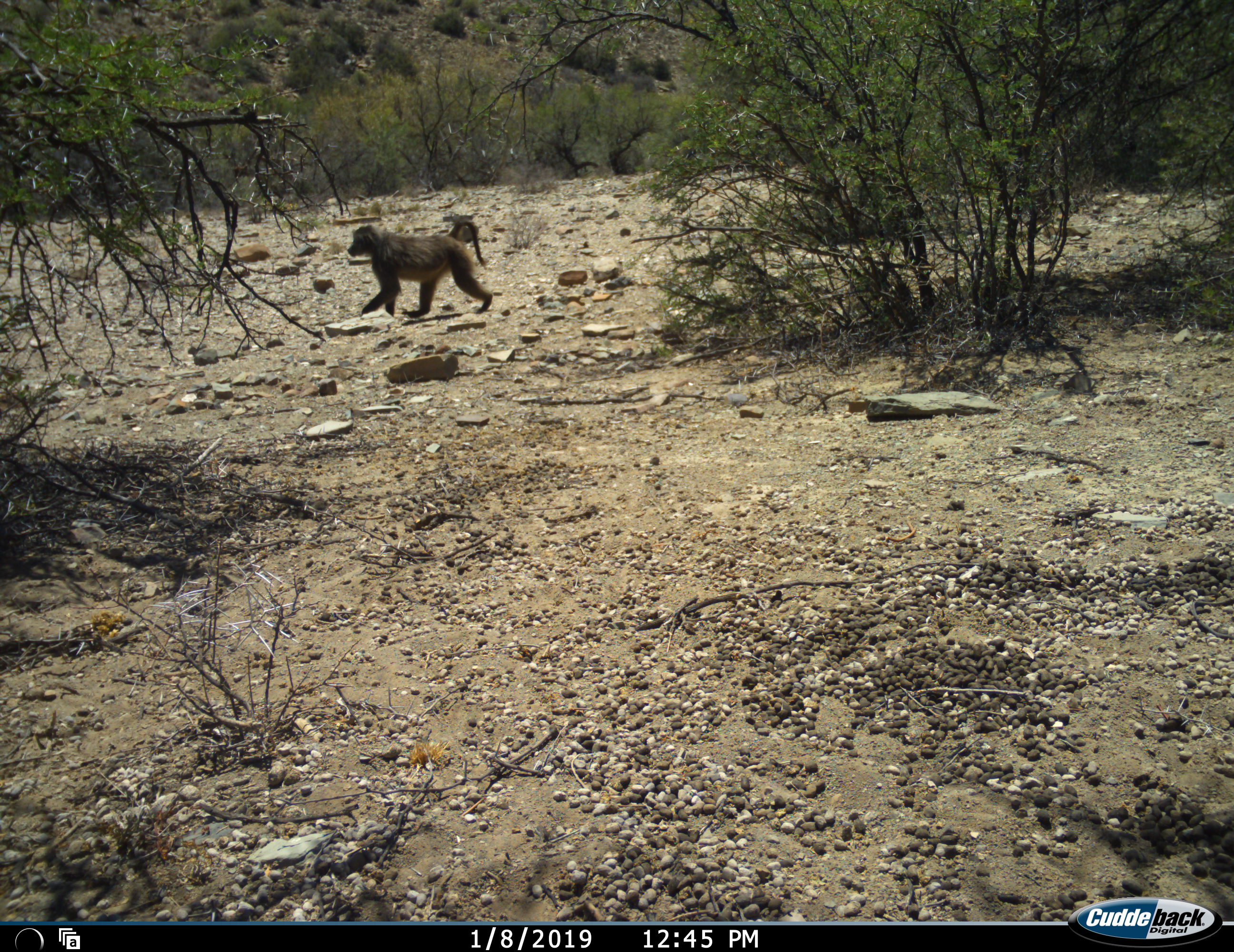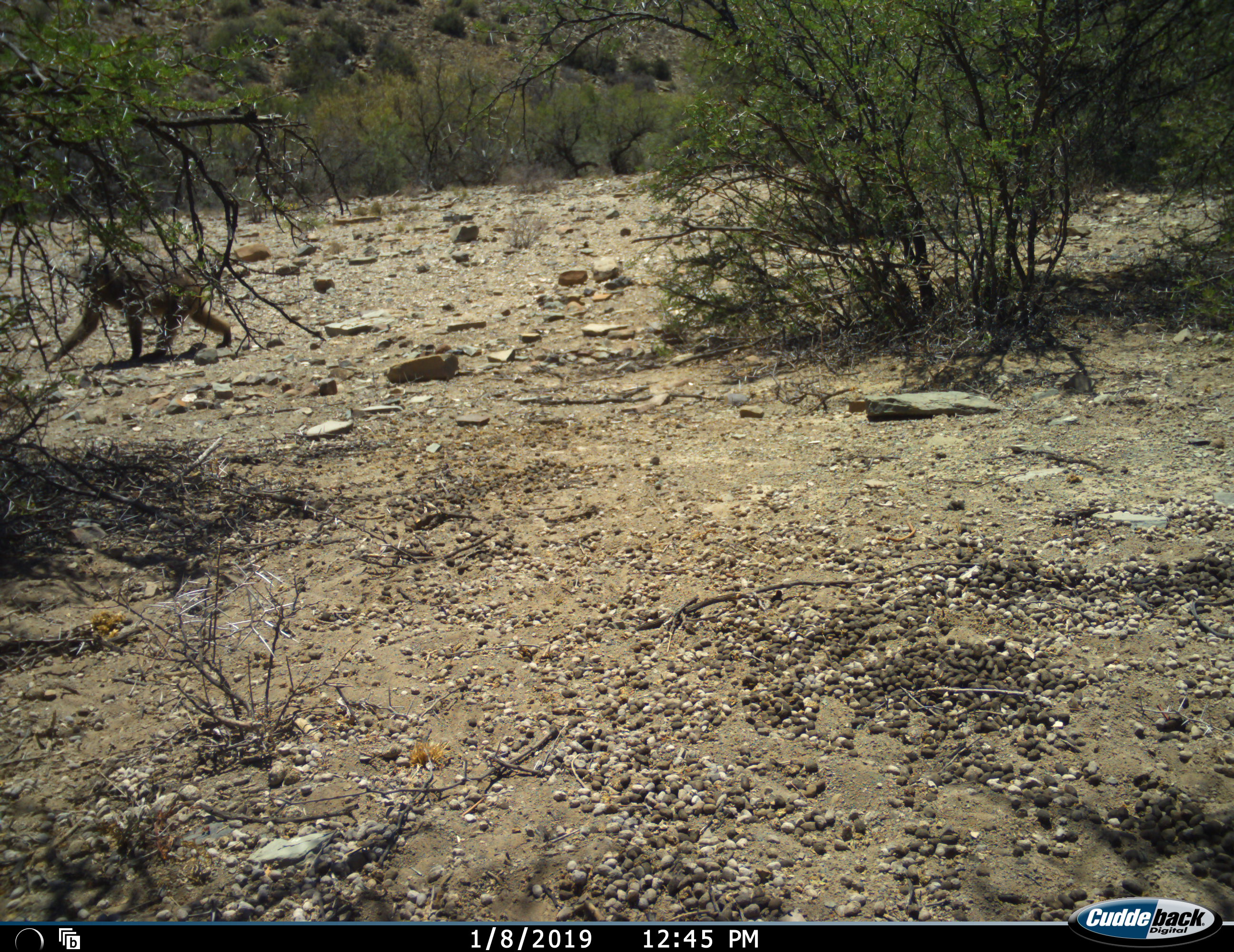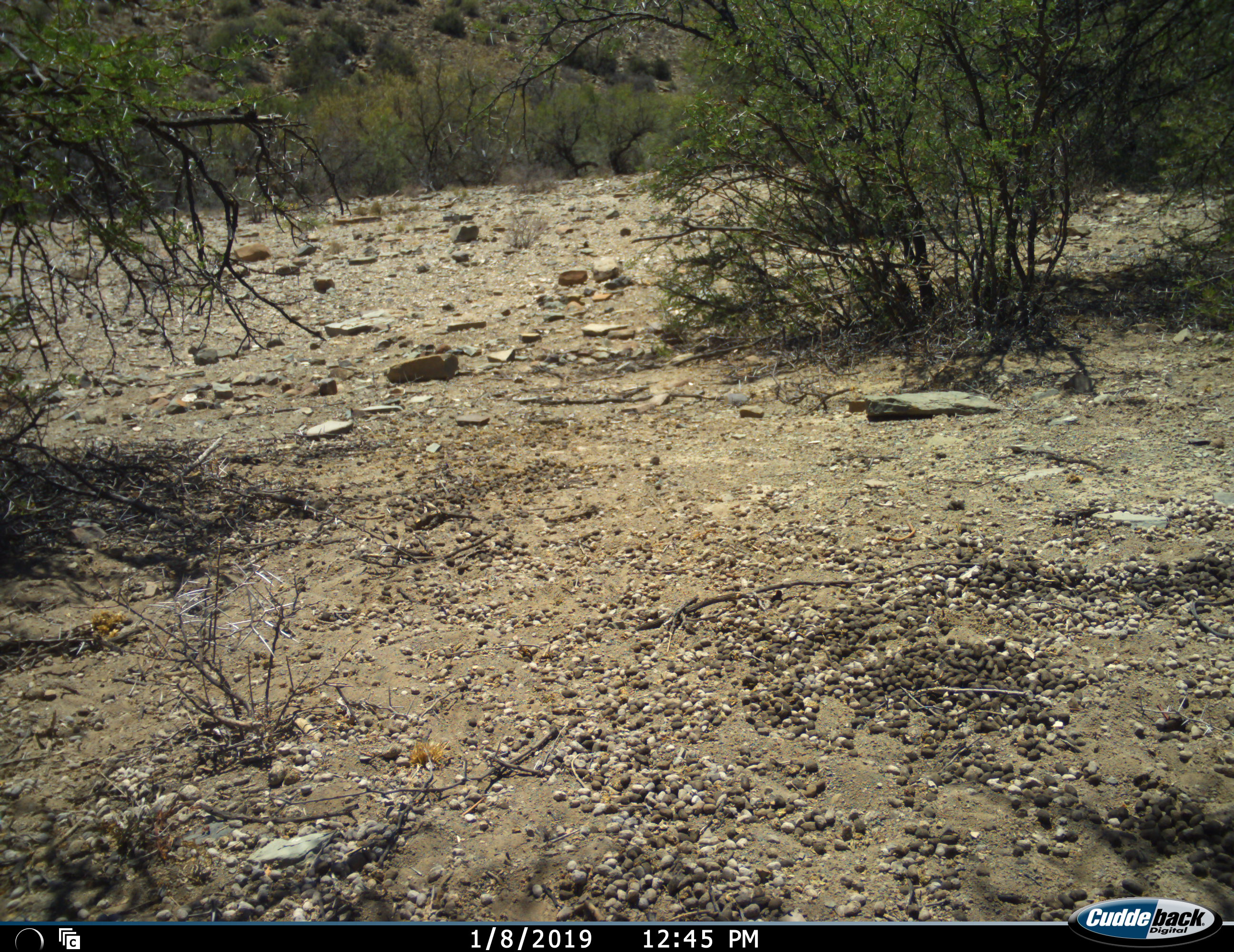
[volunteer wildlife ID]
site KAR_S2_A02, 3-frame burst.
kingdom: Animalia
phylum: Chordata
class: Mammalia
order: Primates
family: Cercopithecidae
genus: Papio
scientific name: Papio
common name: baboon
Baboon (Papio), count 1. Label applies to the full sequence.